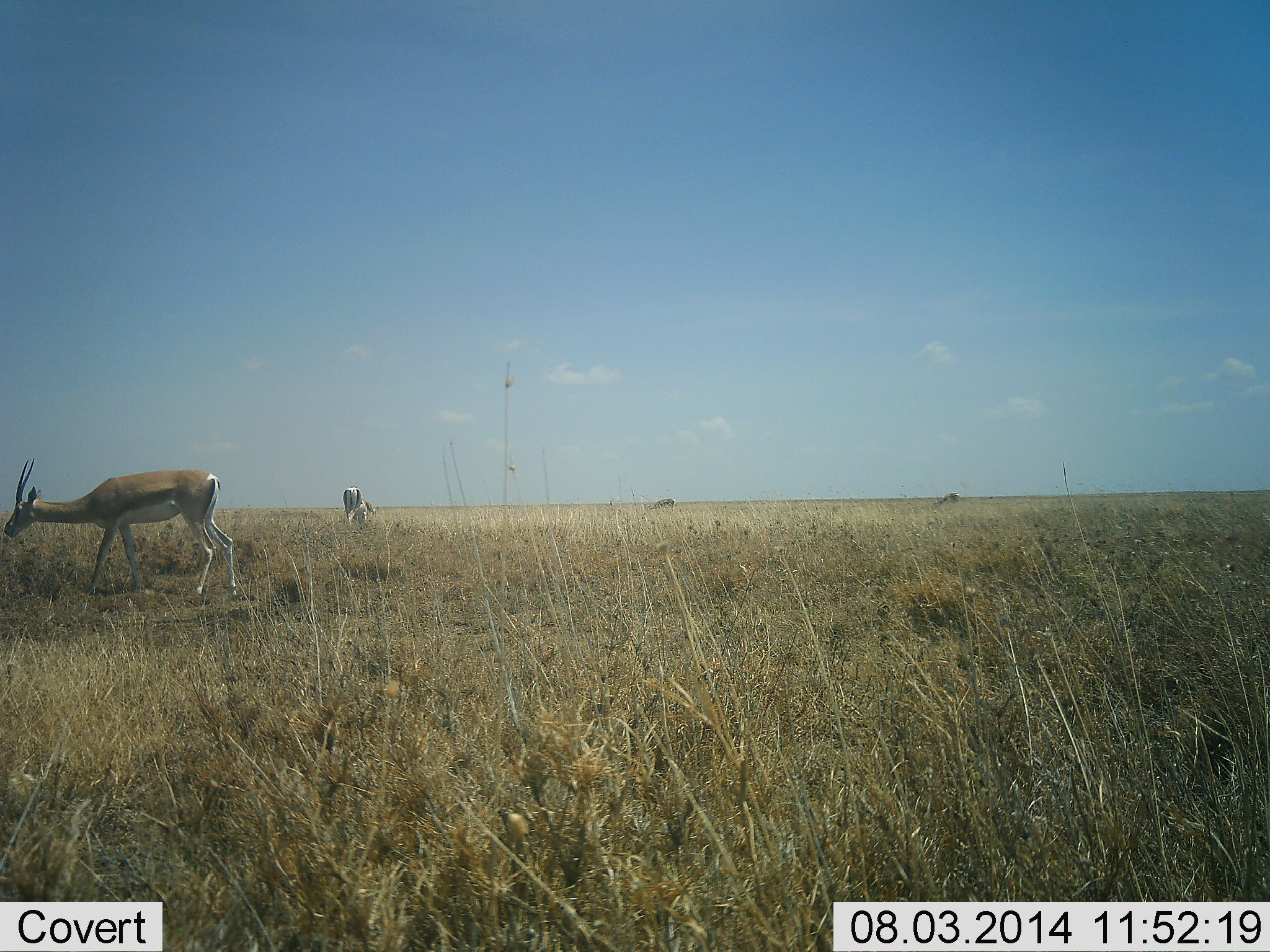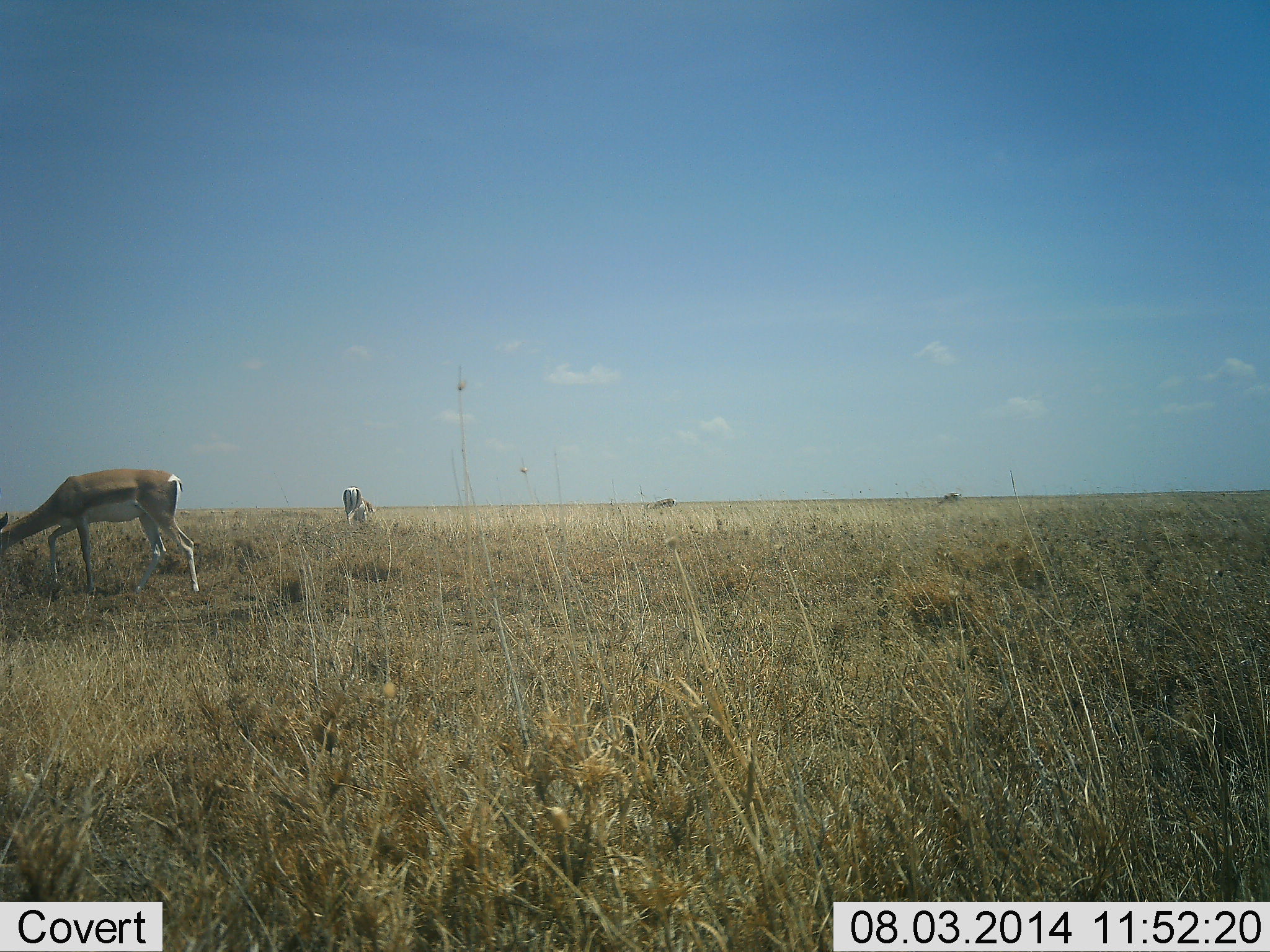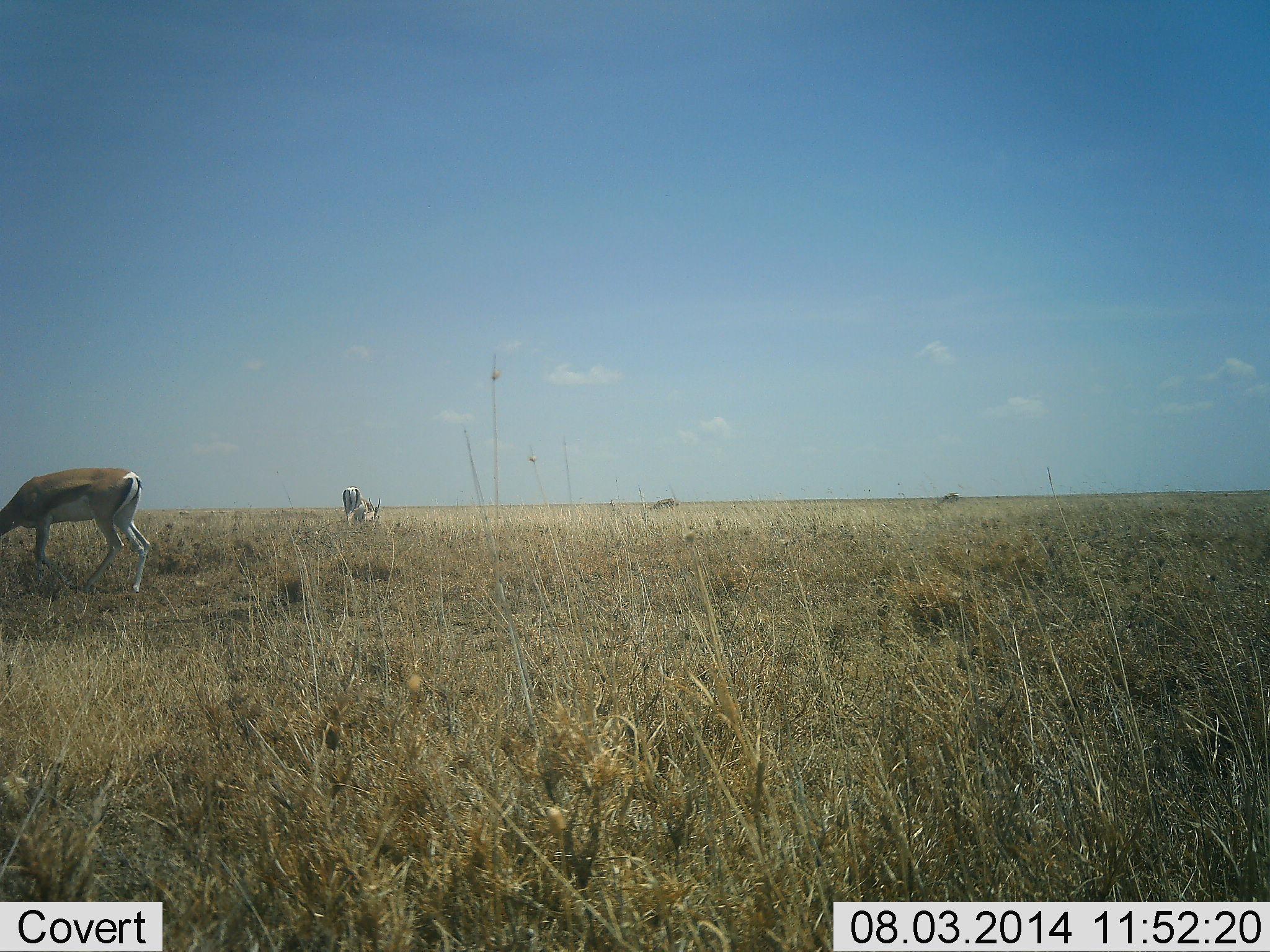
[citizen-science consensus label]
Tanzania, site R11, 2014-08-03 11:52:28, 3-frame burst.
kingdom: Animalia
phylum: Chordata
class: Mammalia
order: Artiodactyla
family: Bovidae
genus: Eudorcas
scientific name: Eudorcas thomsonii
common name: thomson's gazelle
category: gazellethomsons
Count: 2.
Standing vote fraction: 30%.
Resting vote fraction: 0%.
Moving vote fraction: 30%.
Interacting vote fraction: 0%.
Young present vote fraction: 0%.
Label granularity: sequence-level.